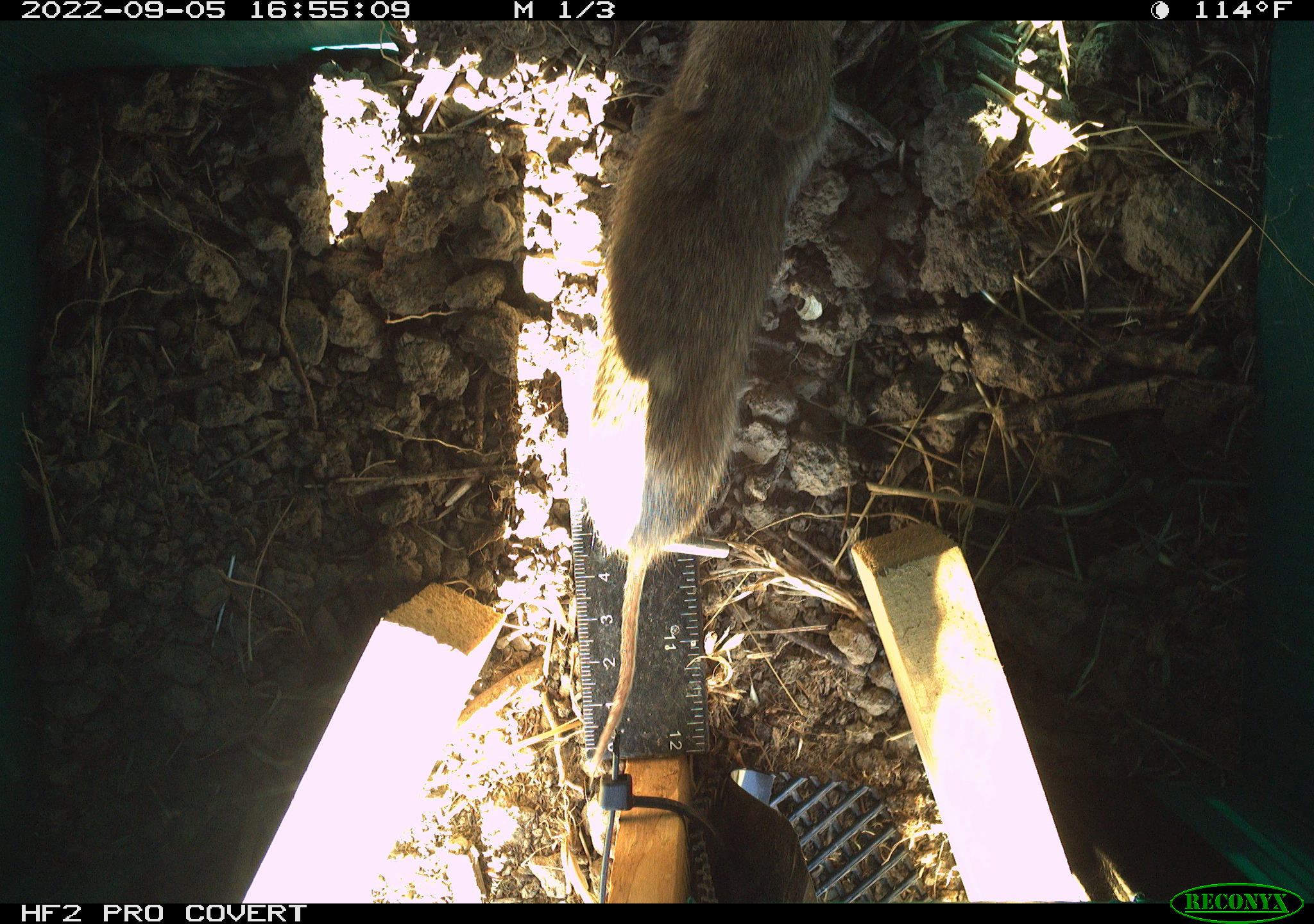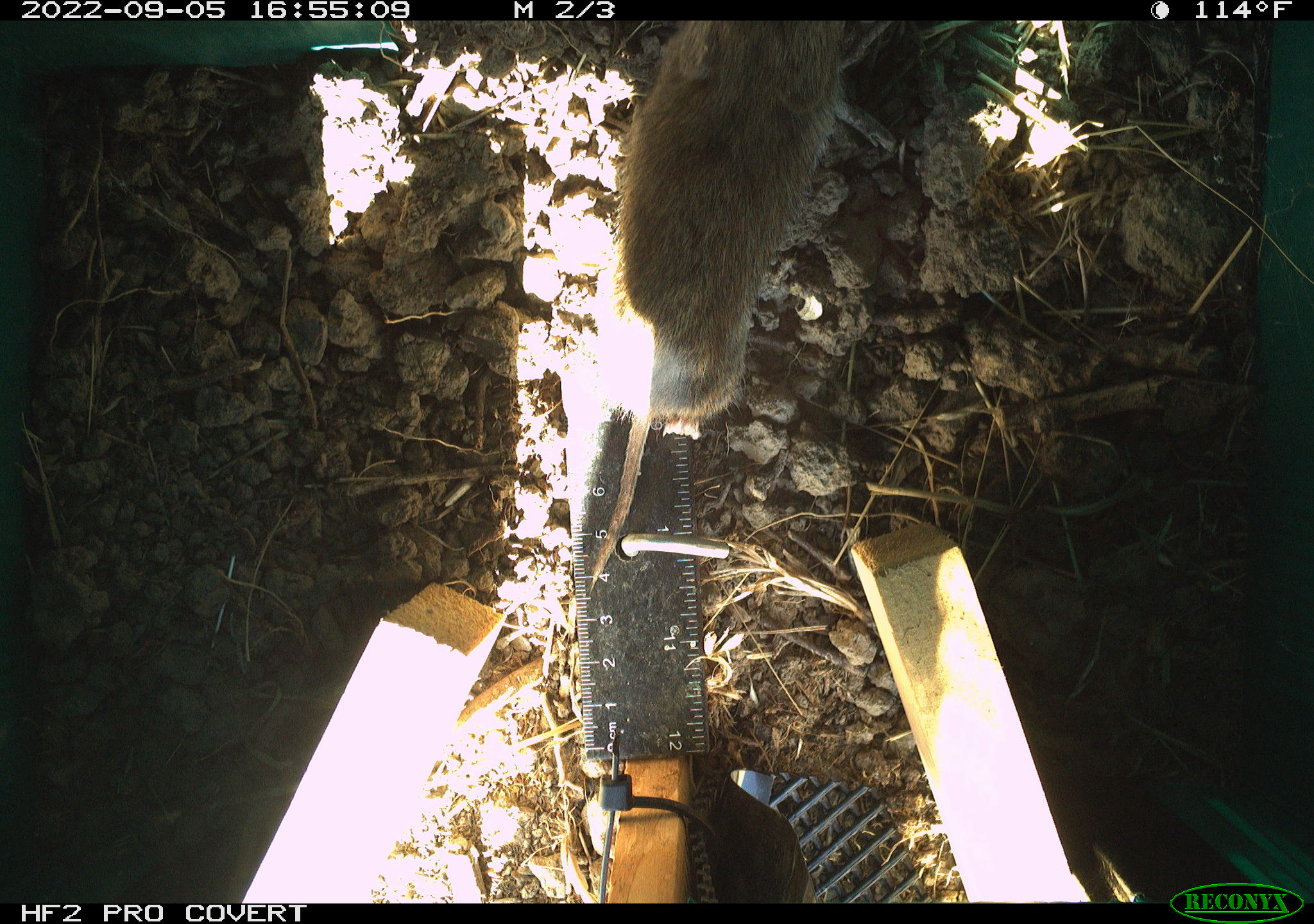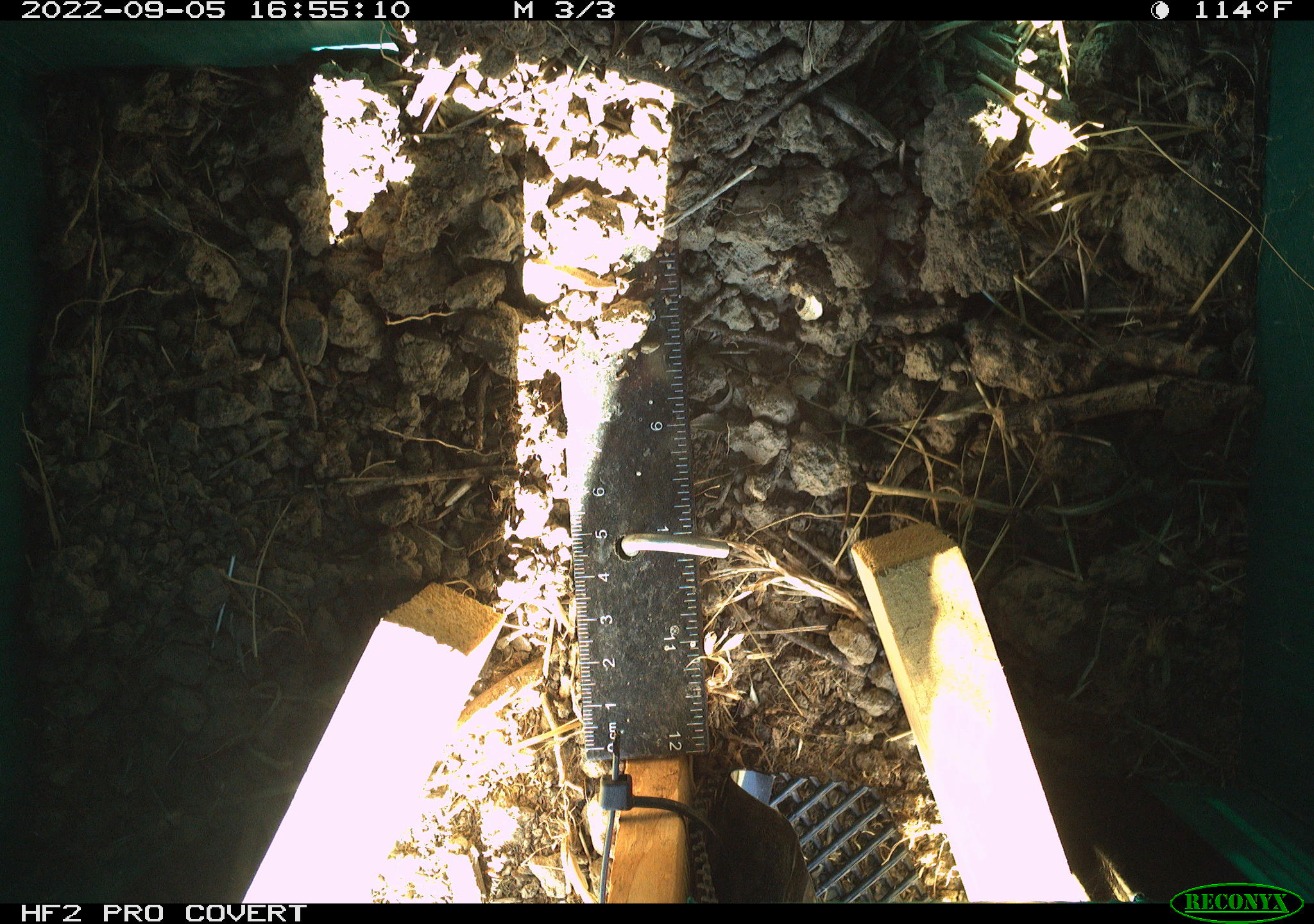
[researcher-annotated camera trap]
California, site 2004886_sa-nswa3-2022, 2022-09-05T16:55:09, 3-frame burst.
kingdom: Animalia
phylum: Chordata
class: Mammalia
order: Rodentia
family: Cricetidae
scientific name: Cricetidae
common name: hamsters, voles, lemmings, and allies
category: cricetidae family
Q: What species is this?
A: Cricetidae family (hamsters, voles, lemmings, and allies) (Cricetidae).